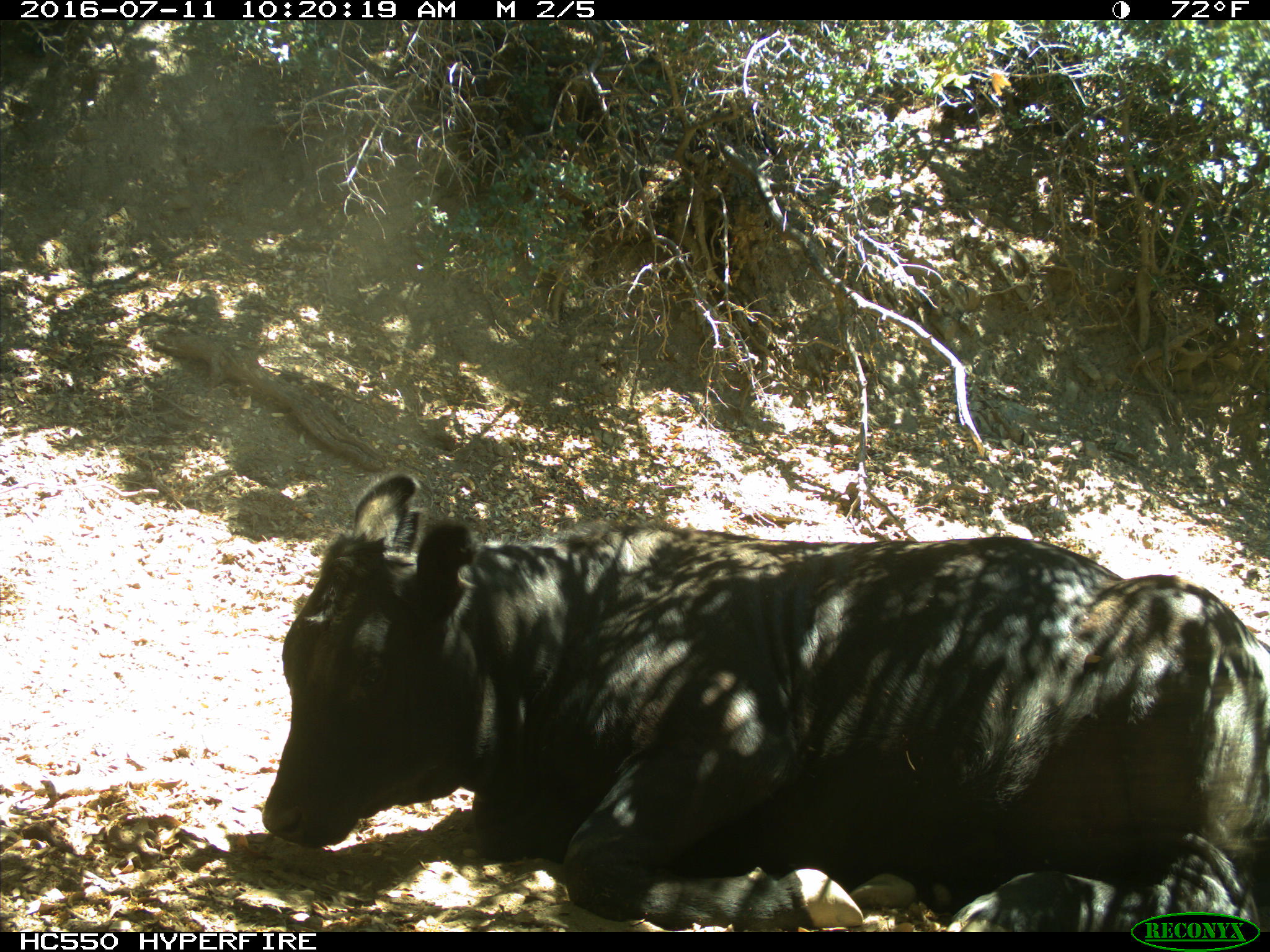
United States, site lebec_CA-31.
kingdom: Animalia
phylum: Chordata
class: Mammalia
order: Artiodactyla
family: Bovidae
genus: Bos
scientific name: Bos taurus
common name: domestic cow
Bos taurus (domestic cow).